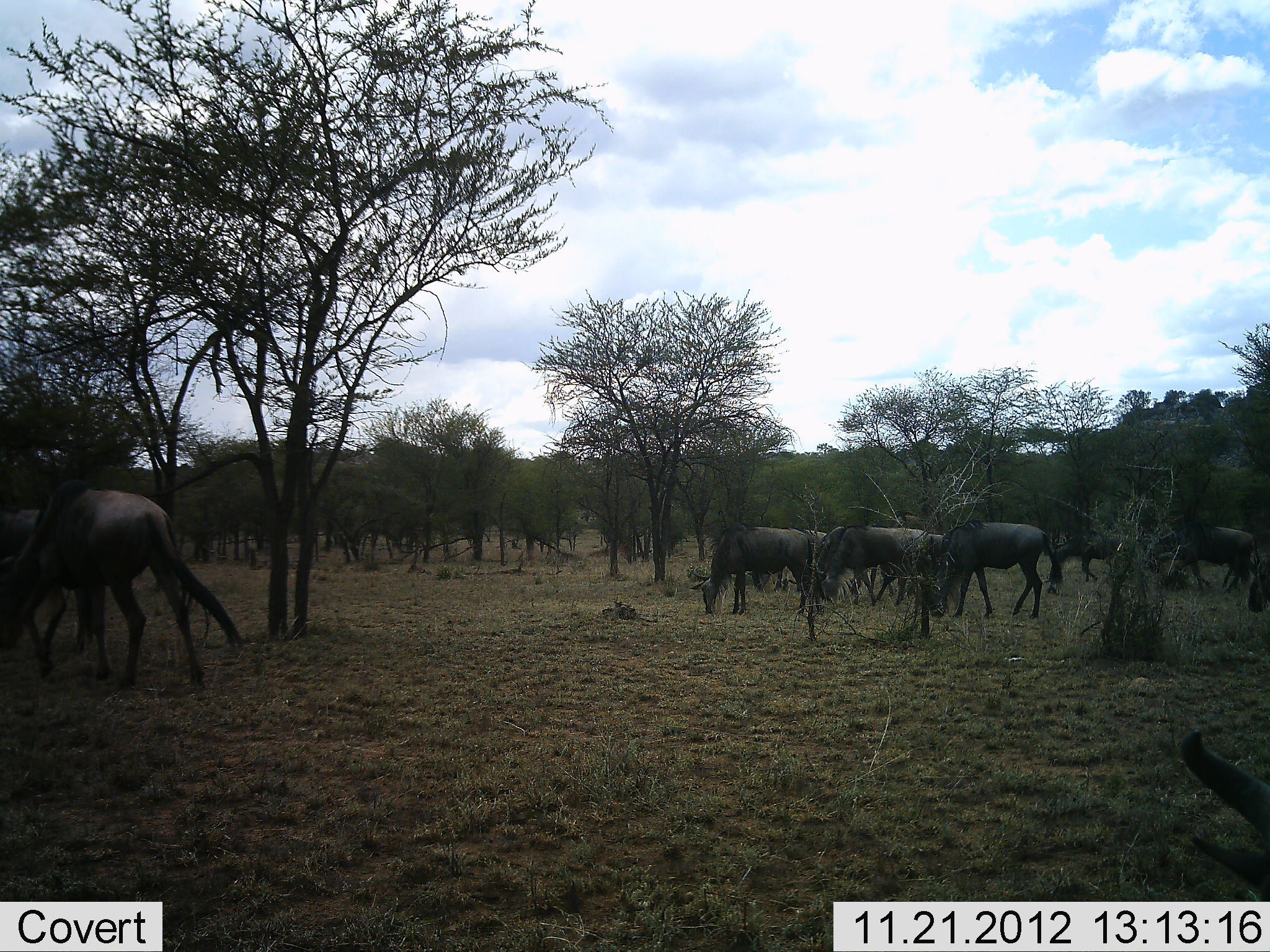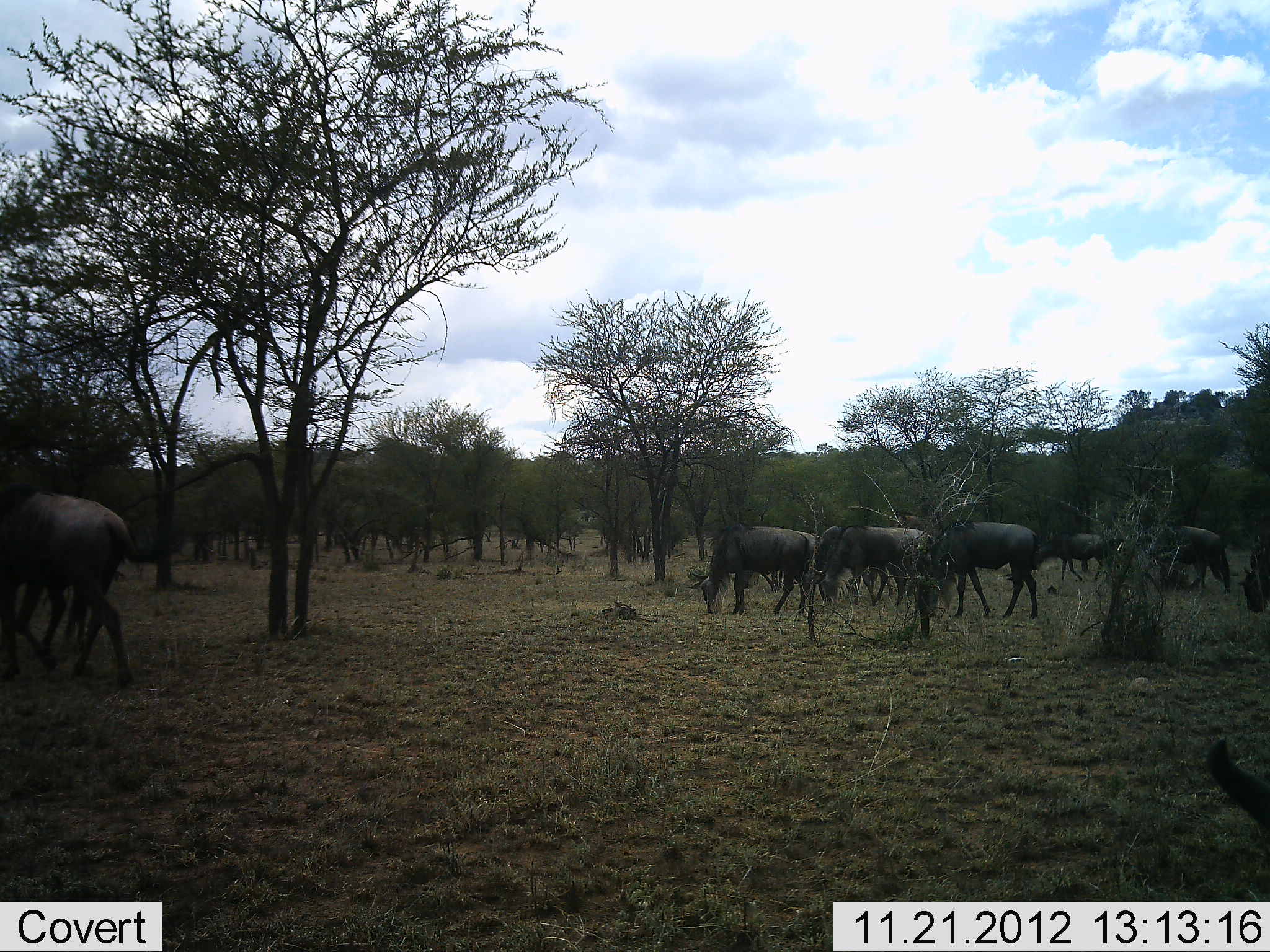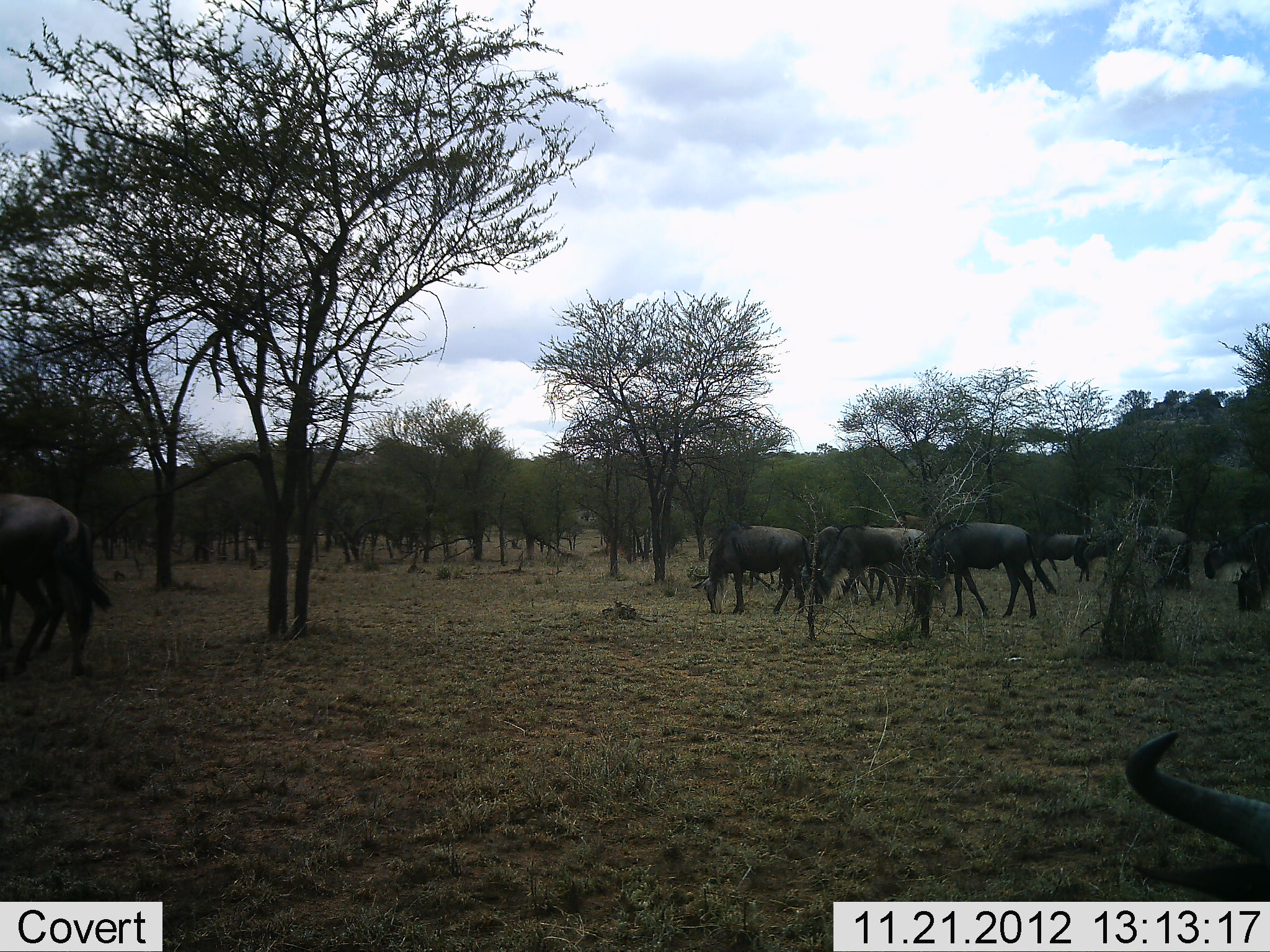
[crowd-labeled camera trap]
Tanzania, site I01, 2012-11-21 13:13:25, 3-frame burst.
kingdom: Animalia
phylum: Chordata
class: Mammalia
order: Artiodactyla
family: Bovidae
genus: Connochaetes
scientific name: Connochaetes taurinus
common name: blue wildebeest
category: wildebeest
Wildebeest (blue wildebeest) (Connochaetes taurinus), count 11-50. Behavior (volunteer vote fractions): standing 30%, resting 10%, moving 50%, interacting 0%. Young present (vote fraction): 0%. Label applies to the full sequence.